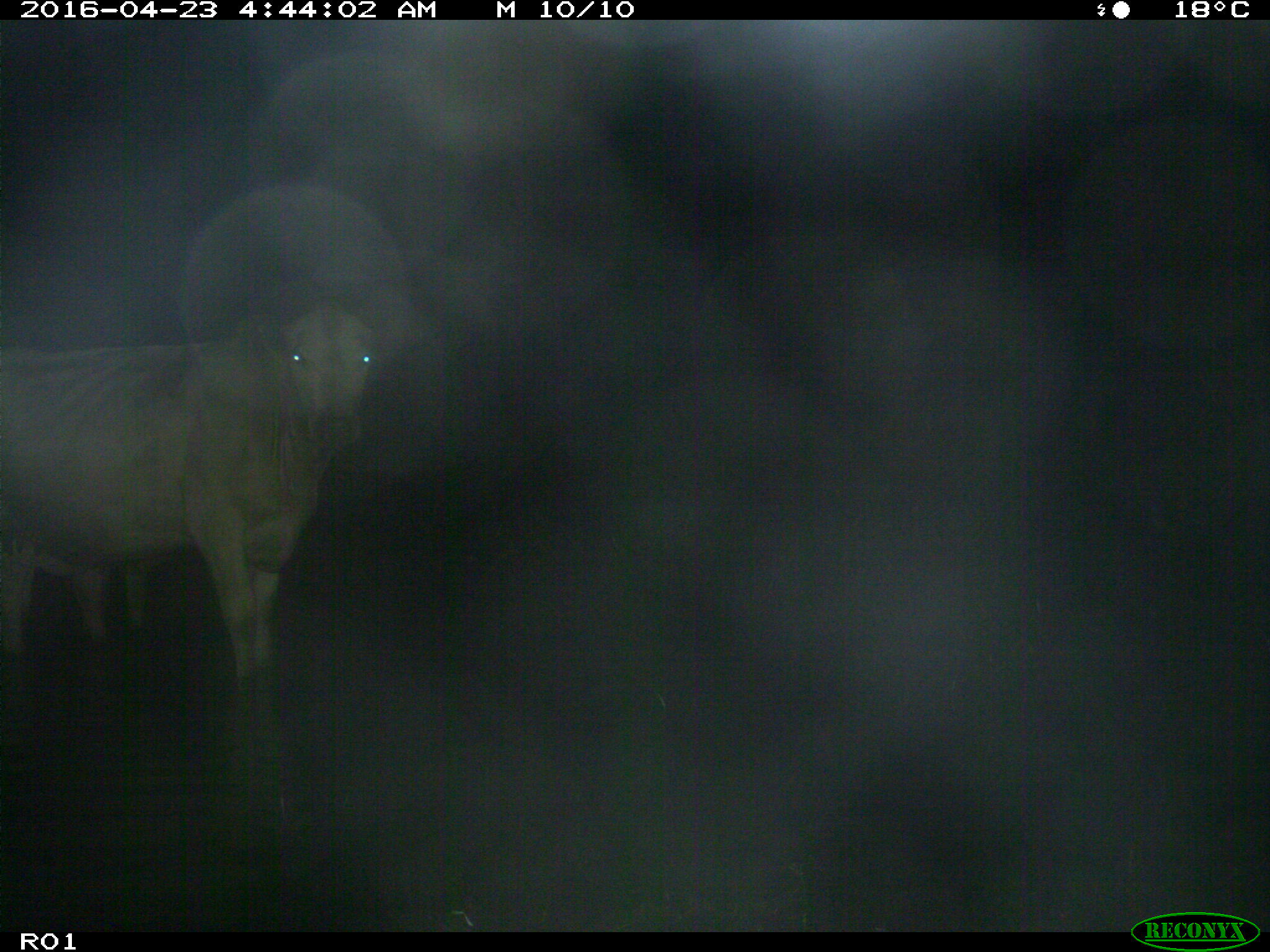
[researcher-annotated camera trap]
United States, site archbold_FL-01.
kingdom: Animalia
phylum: Chordata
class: Mammalia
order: Artiodactyla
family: Bovidae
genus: Bos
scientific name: Bos taurus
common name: domestic cow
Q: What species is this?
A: Bos taurus (domestic cow).